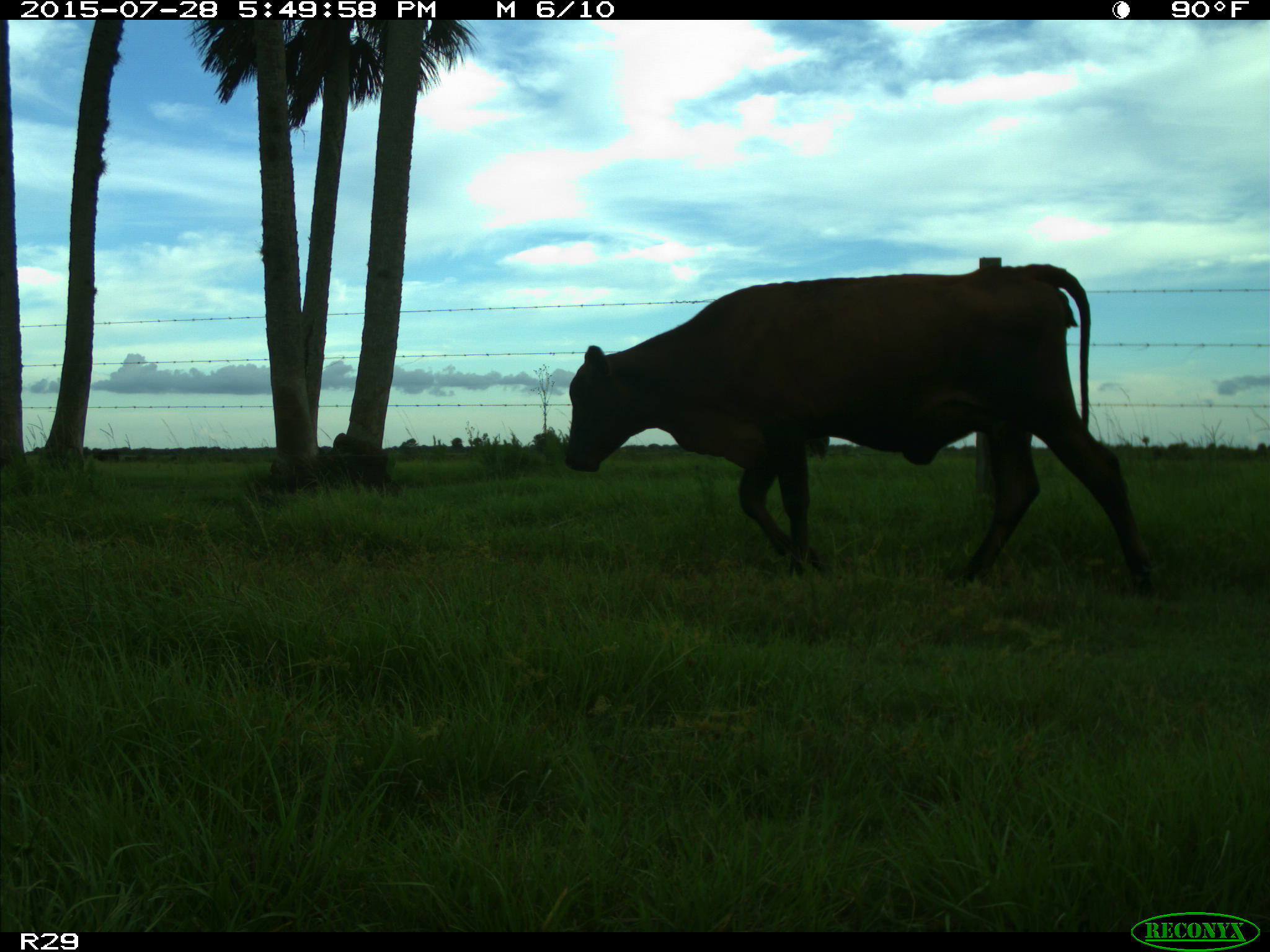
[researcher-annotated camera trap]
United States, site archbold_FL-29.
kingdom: Animalia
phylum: Chordata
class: Mammalia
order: Artiodactyla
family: Bovidae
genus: Bos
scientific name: Bos taurus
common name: domestic cow